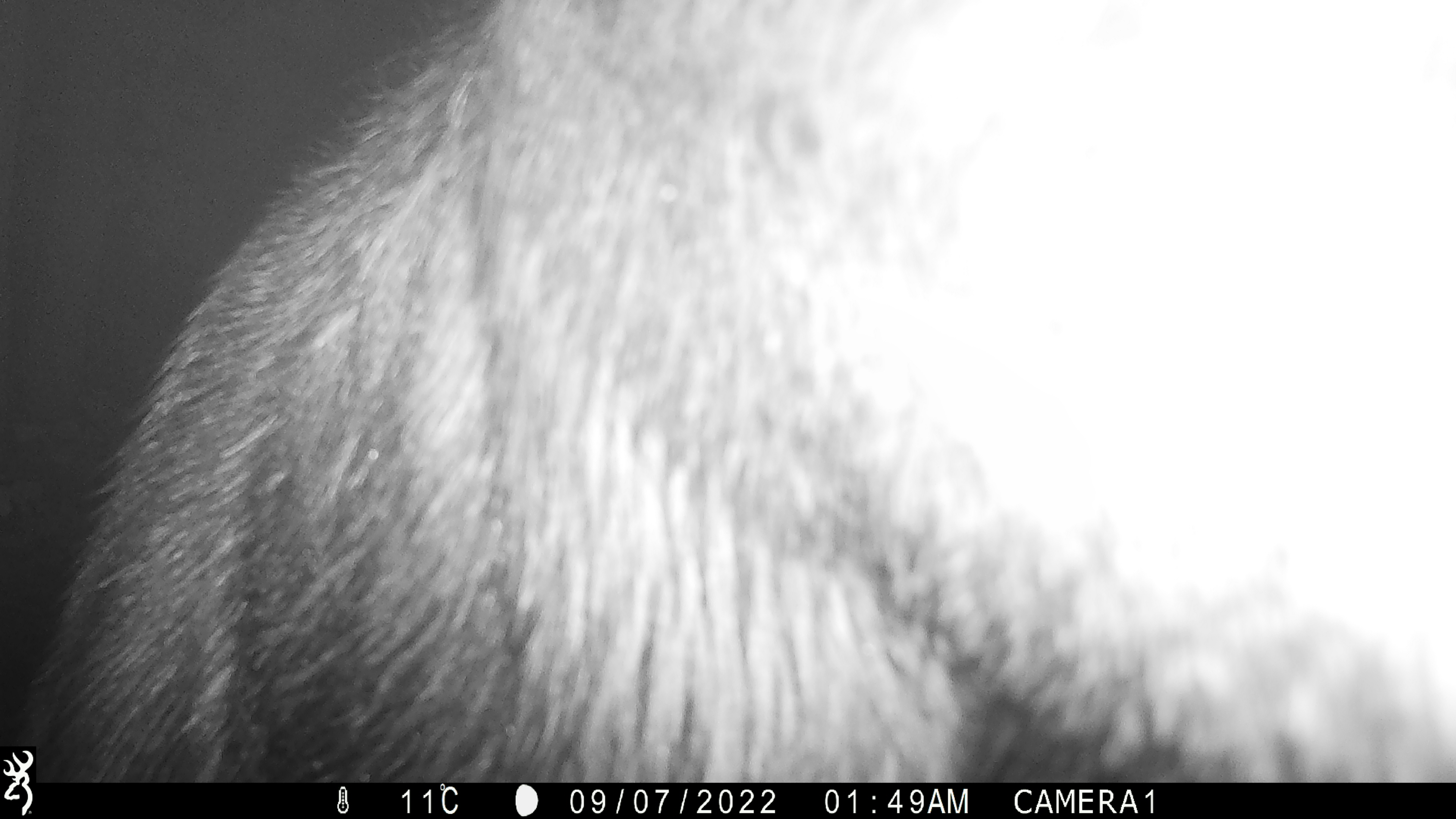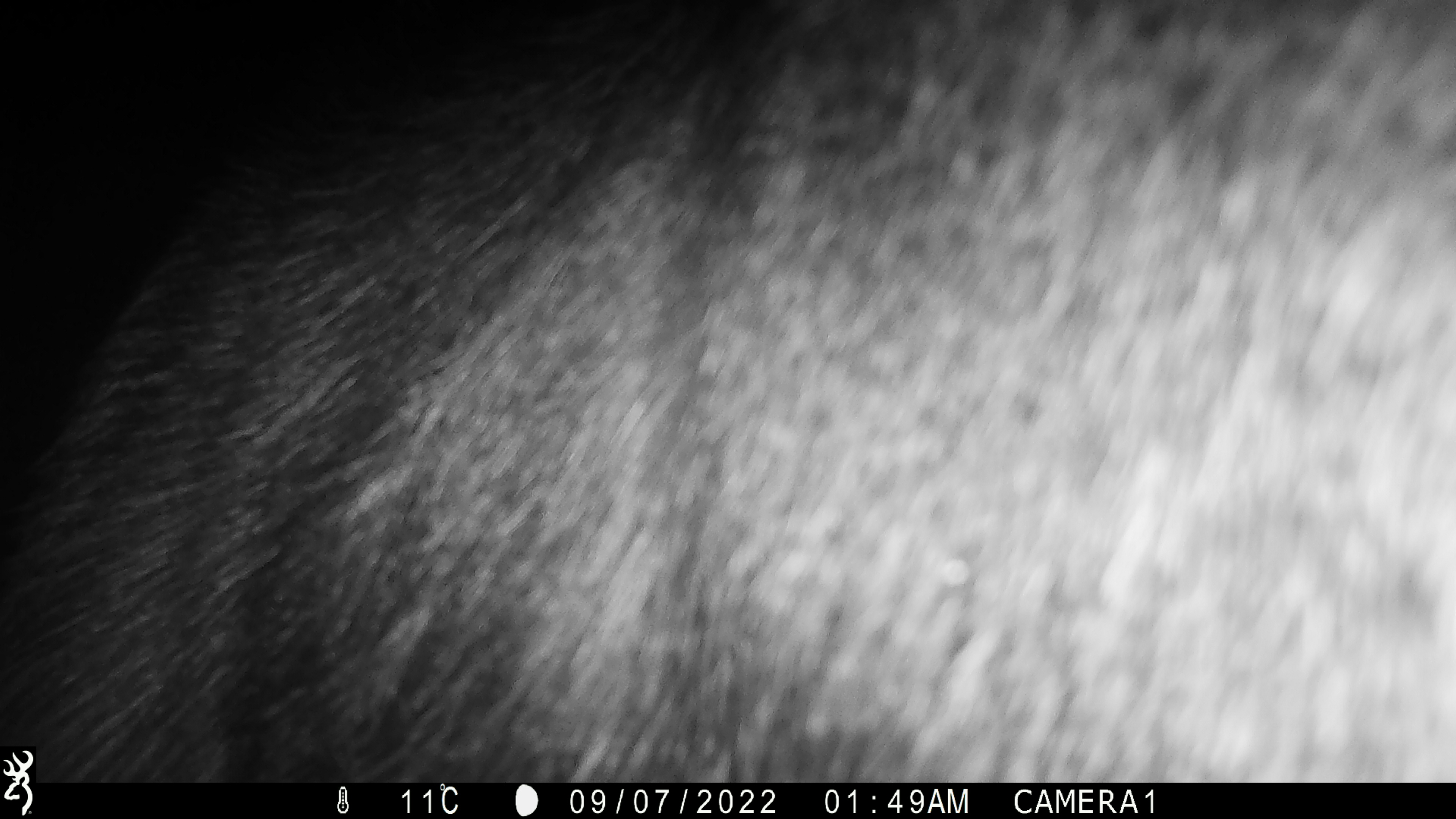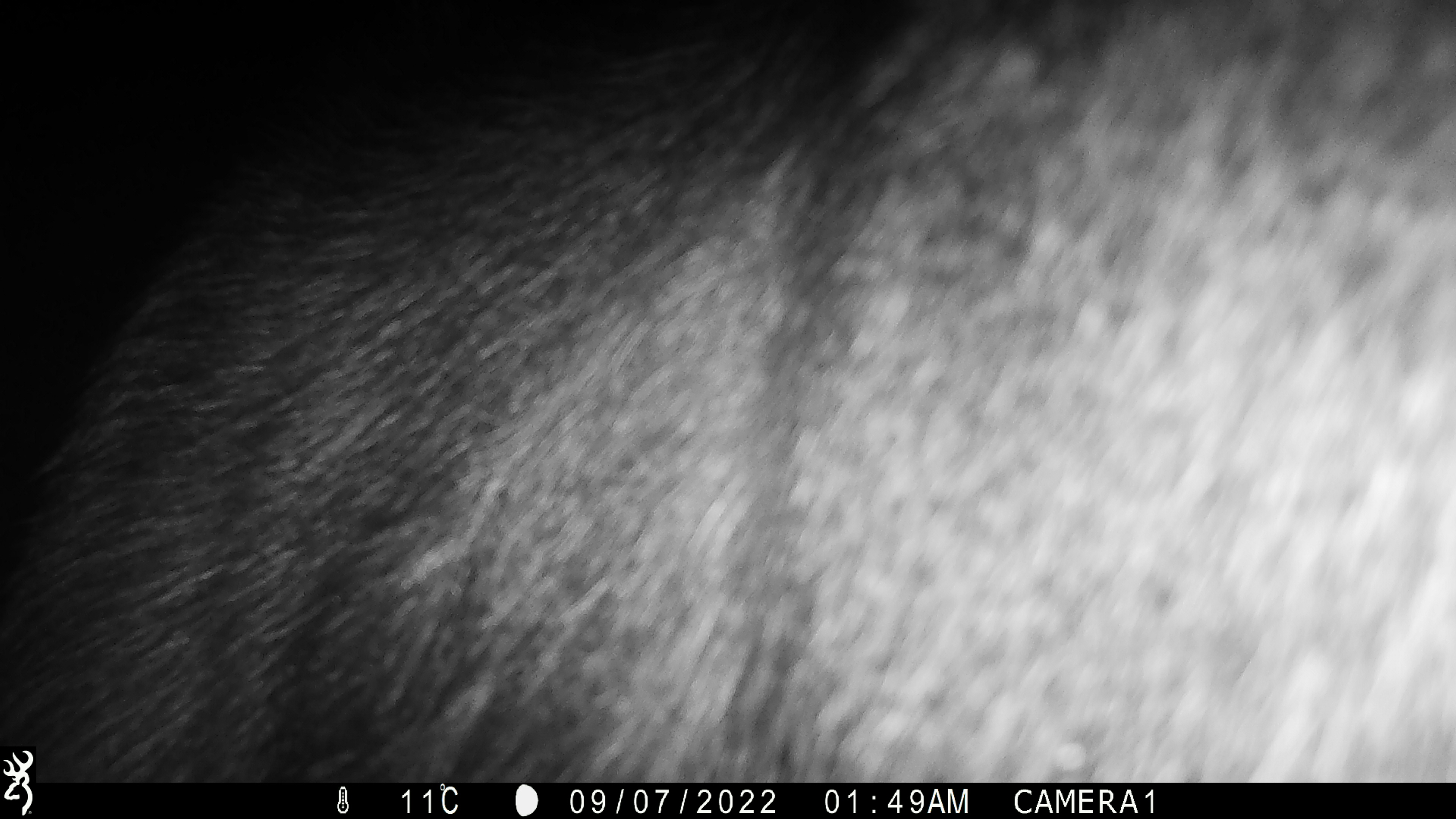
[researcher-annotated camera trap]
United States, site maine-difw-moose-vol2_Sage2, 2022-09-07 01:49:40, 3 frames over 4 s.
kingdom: Animalia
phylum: Chordata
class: Mammalia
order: Artiodactyla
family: Cervidae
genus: Alces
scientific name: Alces alces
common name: moose